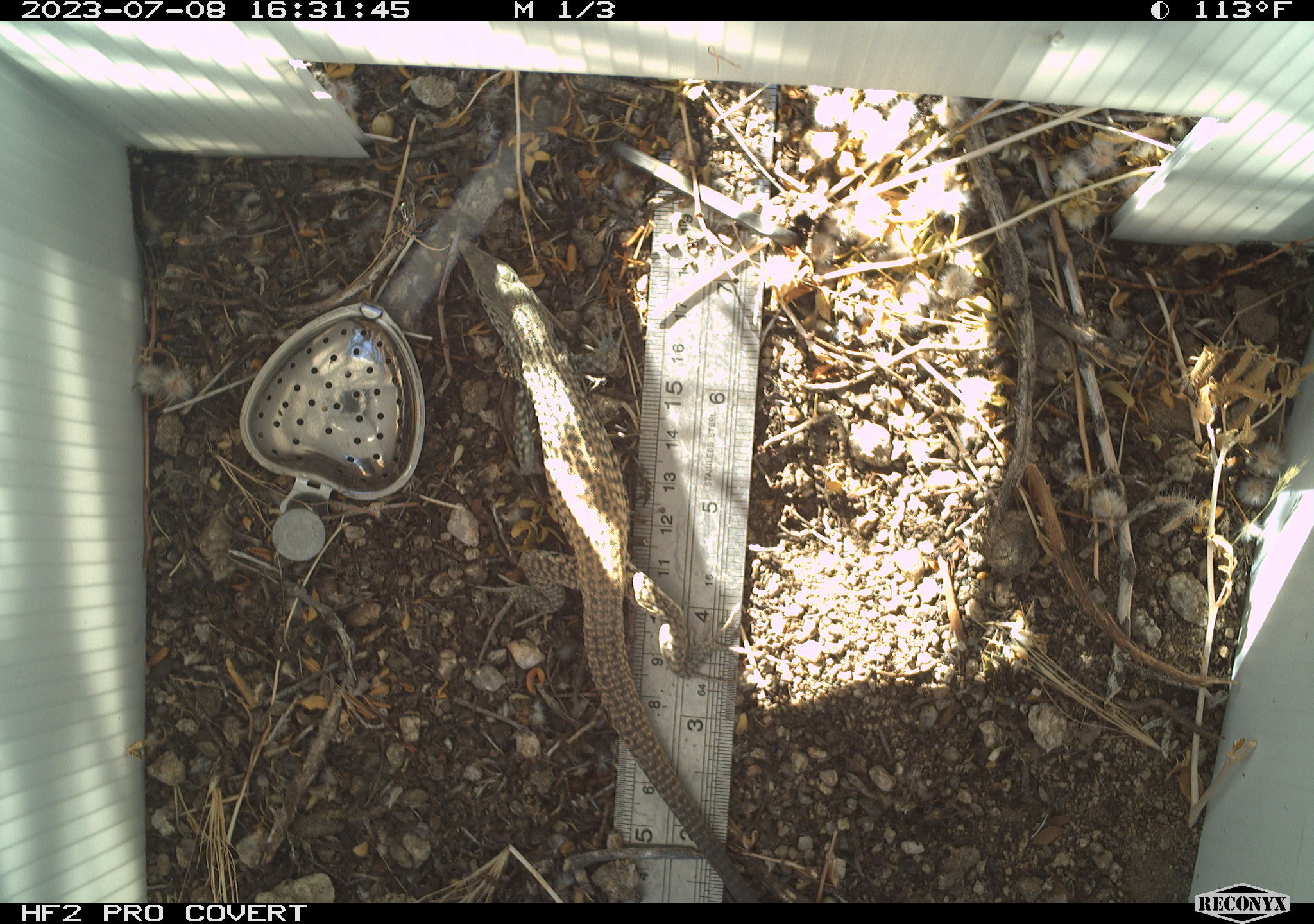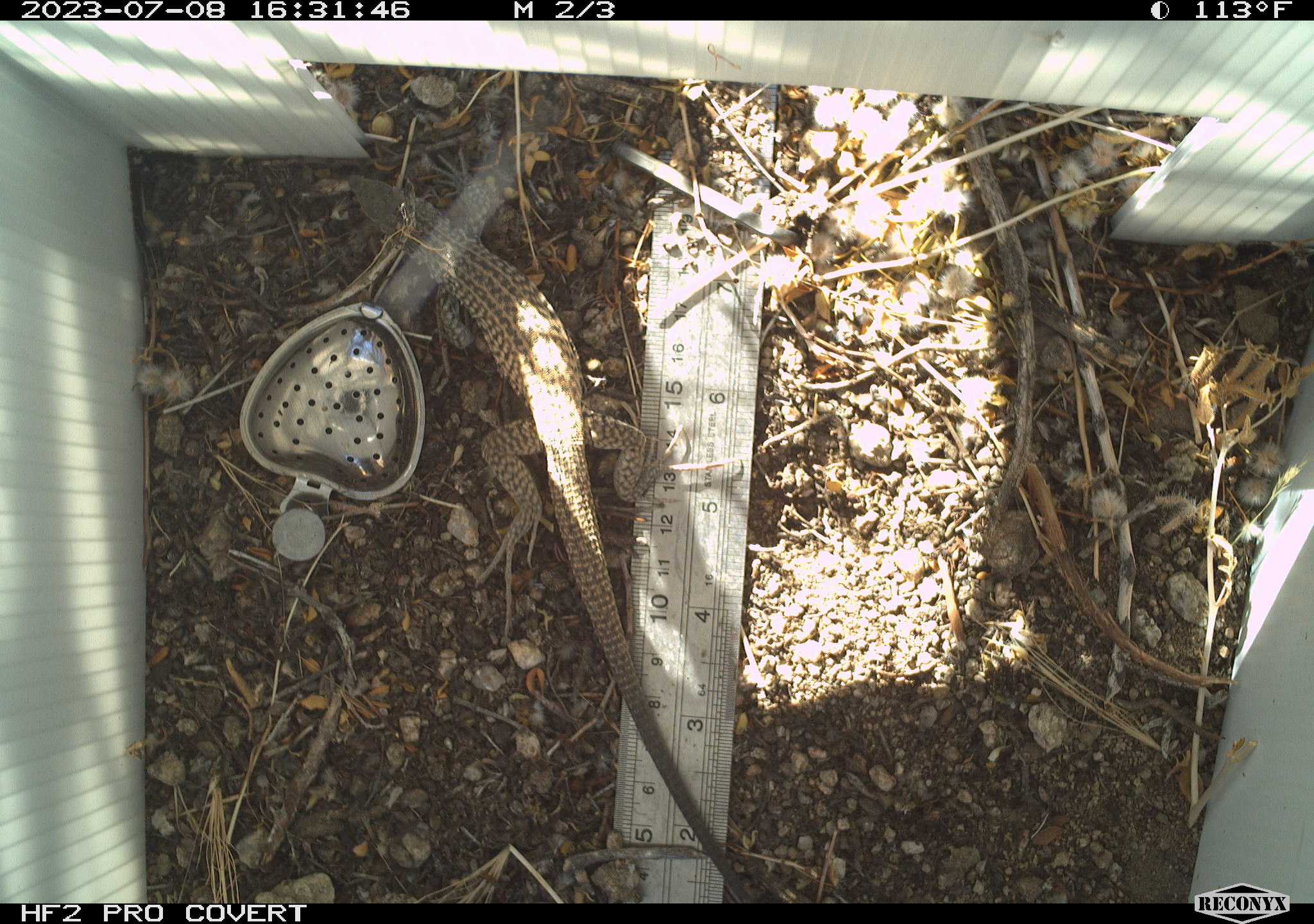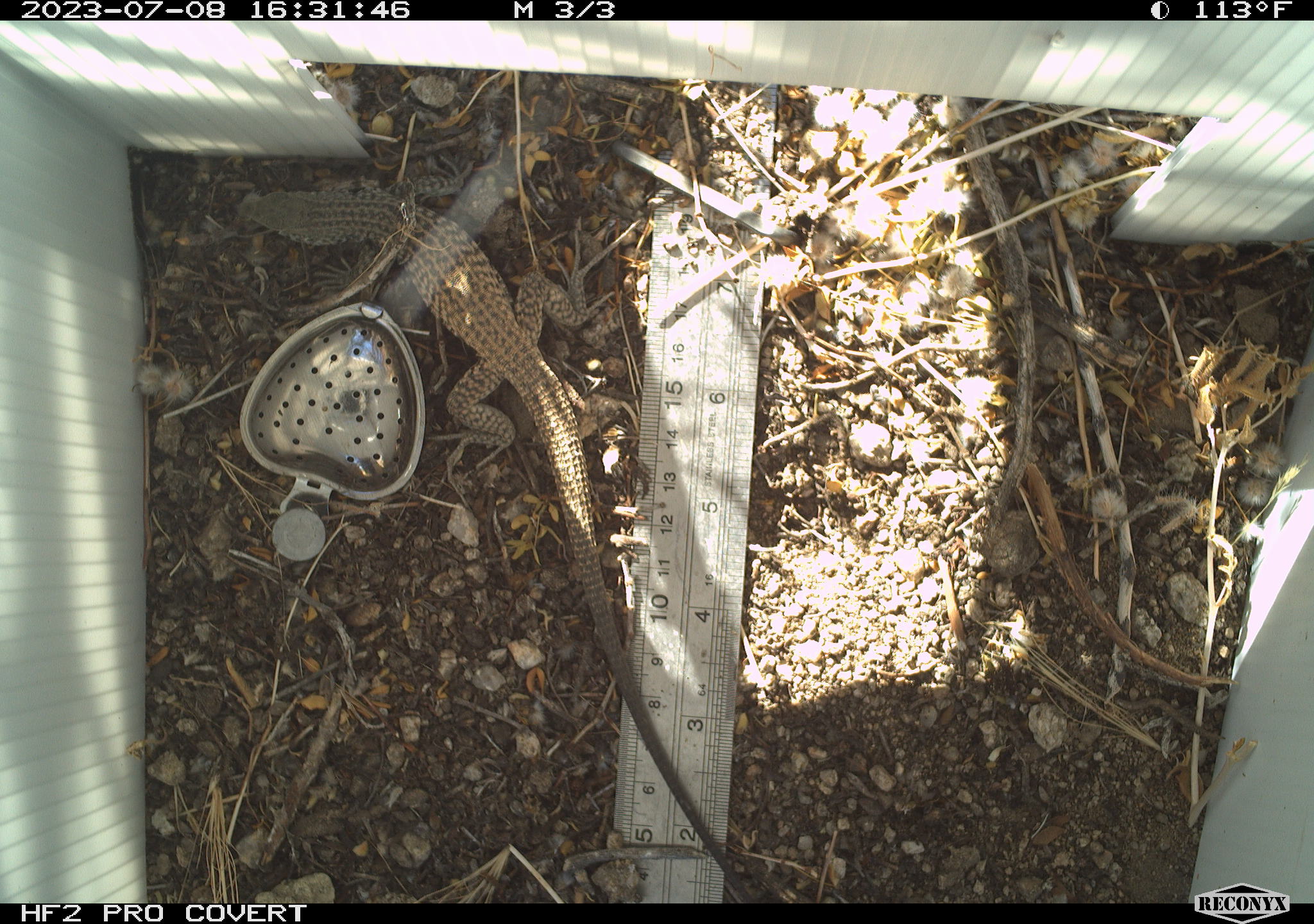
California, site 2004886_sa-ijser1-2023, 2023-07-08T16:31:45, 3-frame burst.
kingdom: Animalia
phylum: Chordata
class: Reptilia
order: Squamata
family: Teiidae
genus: Aspidoscelis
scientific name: Aspidoscelis tigris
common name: western whiptail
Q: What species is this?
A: Western whiptail (Aspidoscelis tigris).